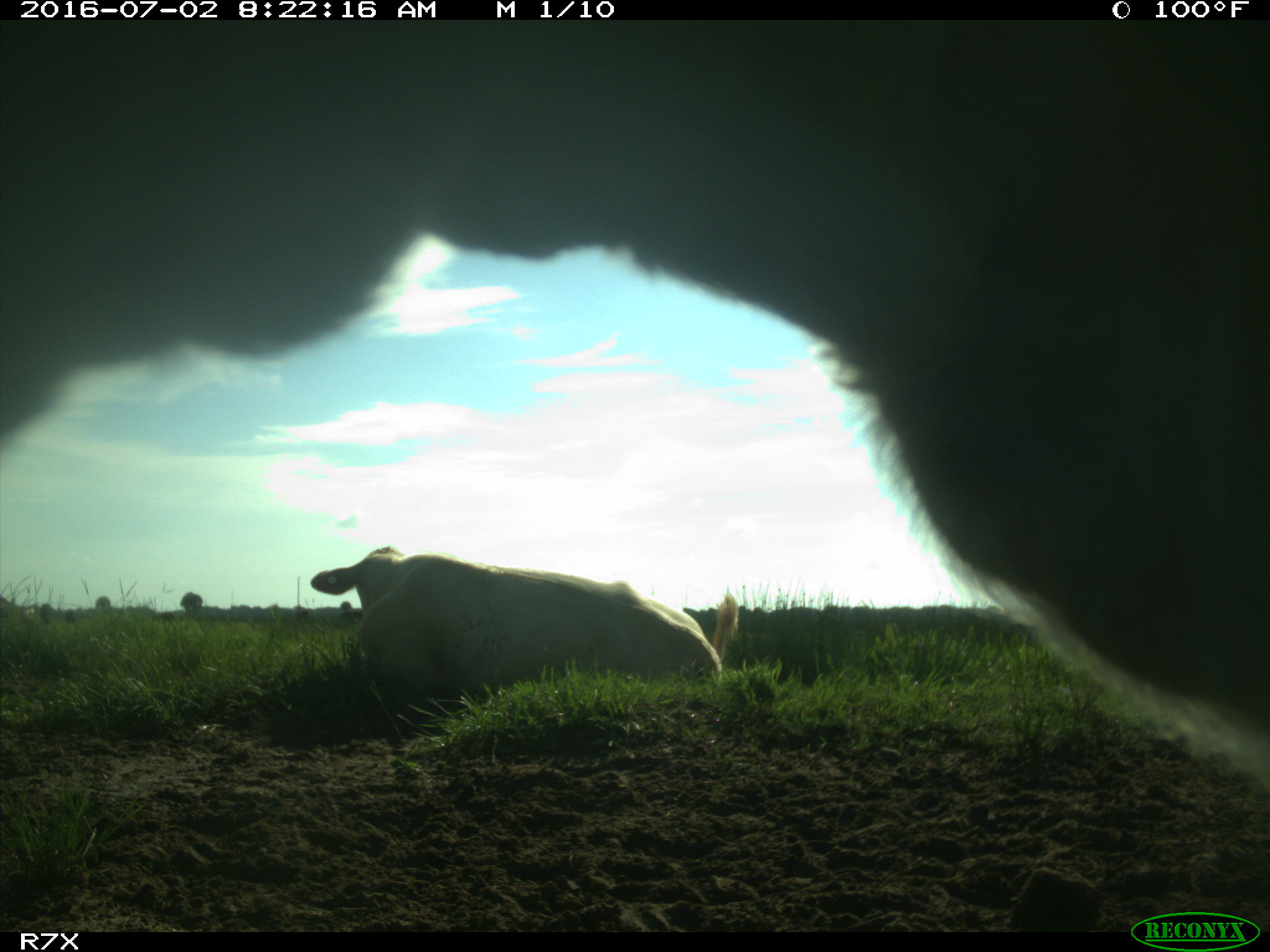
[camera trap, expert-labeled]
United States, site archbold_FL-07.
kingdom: Animalia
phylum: Chordata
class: Mammalia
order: Artiodactyla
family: Bovidae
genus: Bos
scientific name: Bos taurus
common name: domestic cow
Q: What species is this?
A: Bos taurus (domestic cow).